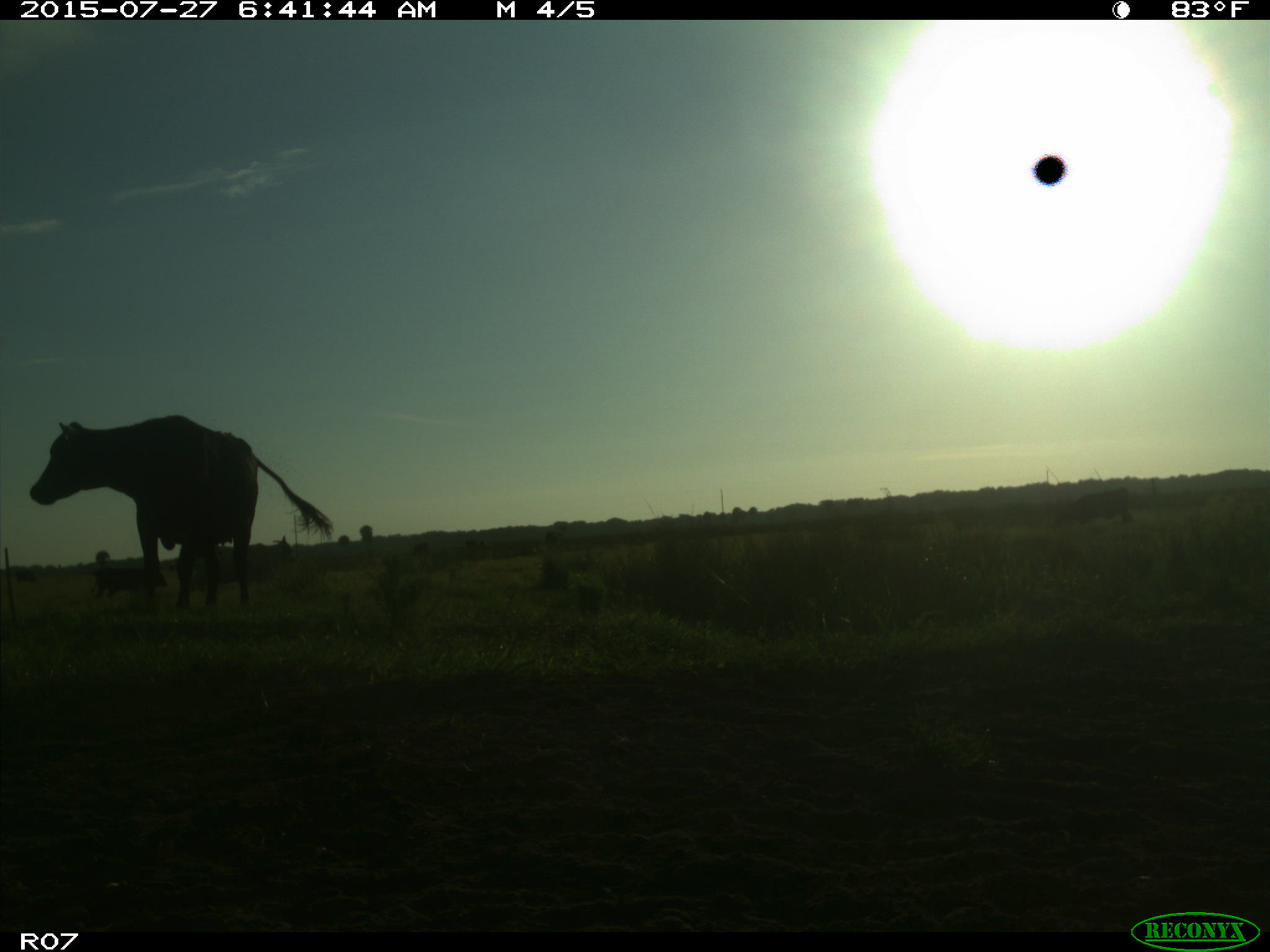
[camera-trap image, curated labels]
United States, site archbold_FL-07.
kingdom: Animalia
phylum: Chordata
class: Mammalia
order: Artiodactyla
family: Bovidae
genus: Bos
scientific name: Bos taurus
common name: domestic cow